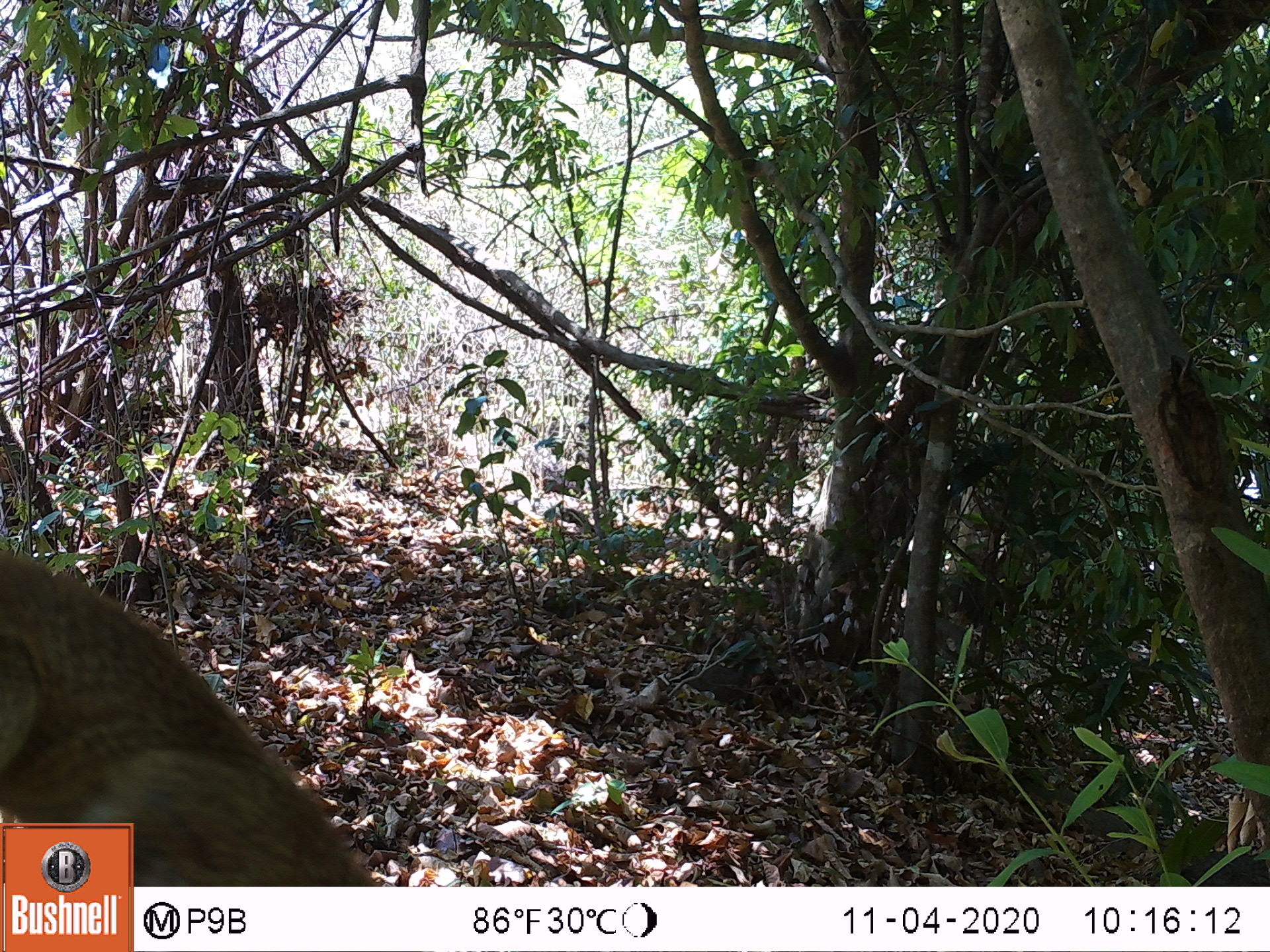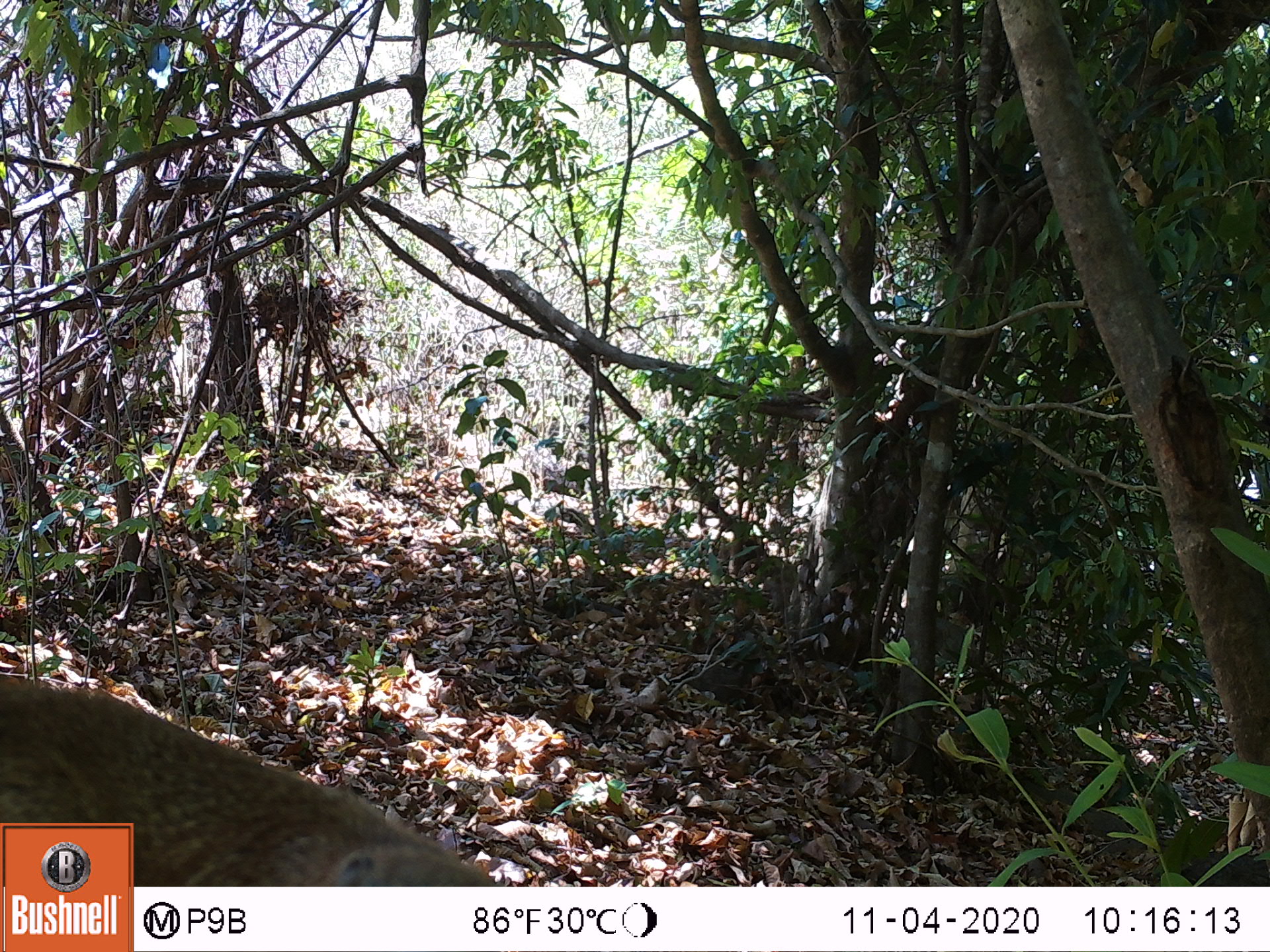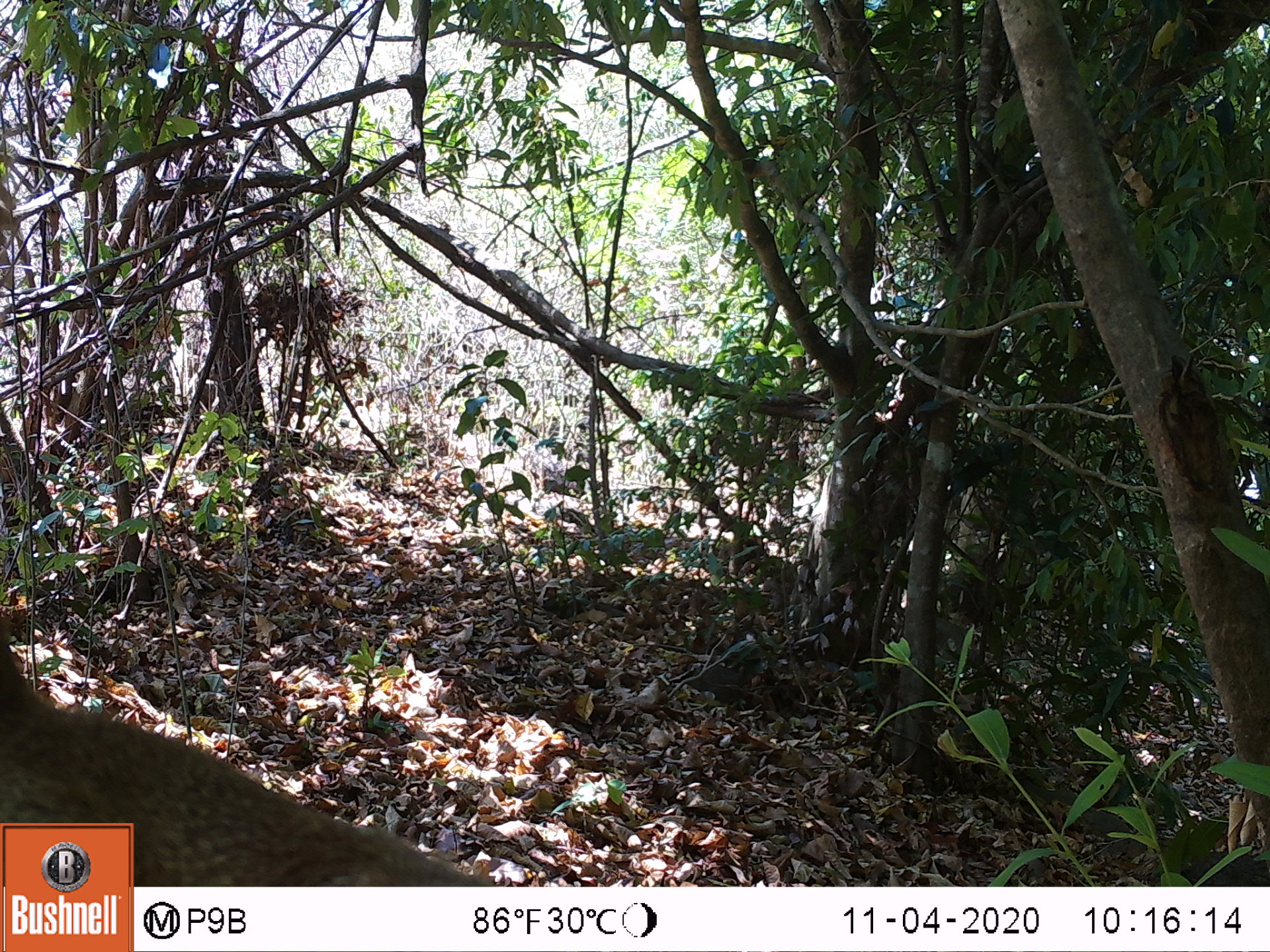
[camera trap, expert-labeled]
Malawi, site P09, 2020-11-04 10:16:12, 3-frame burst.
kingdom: Animalia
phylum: Chordata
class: Mammalia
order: Rodentia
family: Sciuridae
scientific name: Sciuridae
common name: squirrel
Squirrel (Sciuridae), count 1.